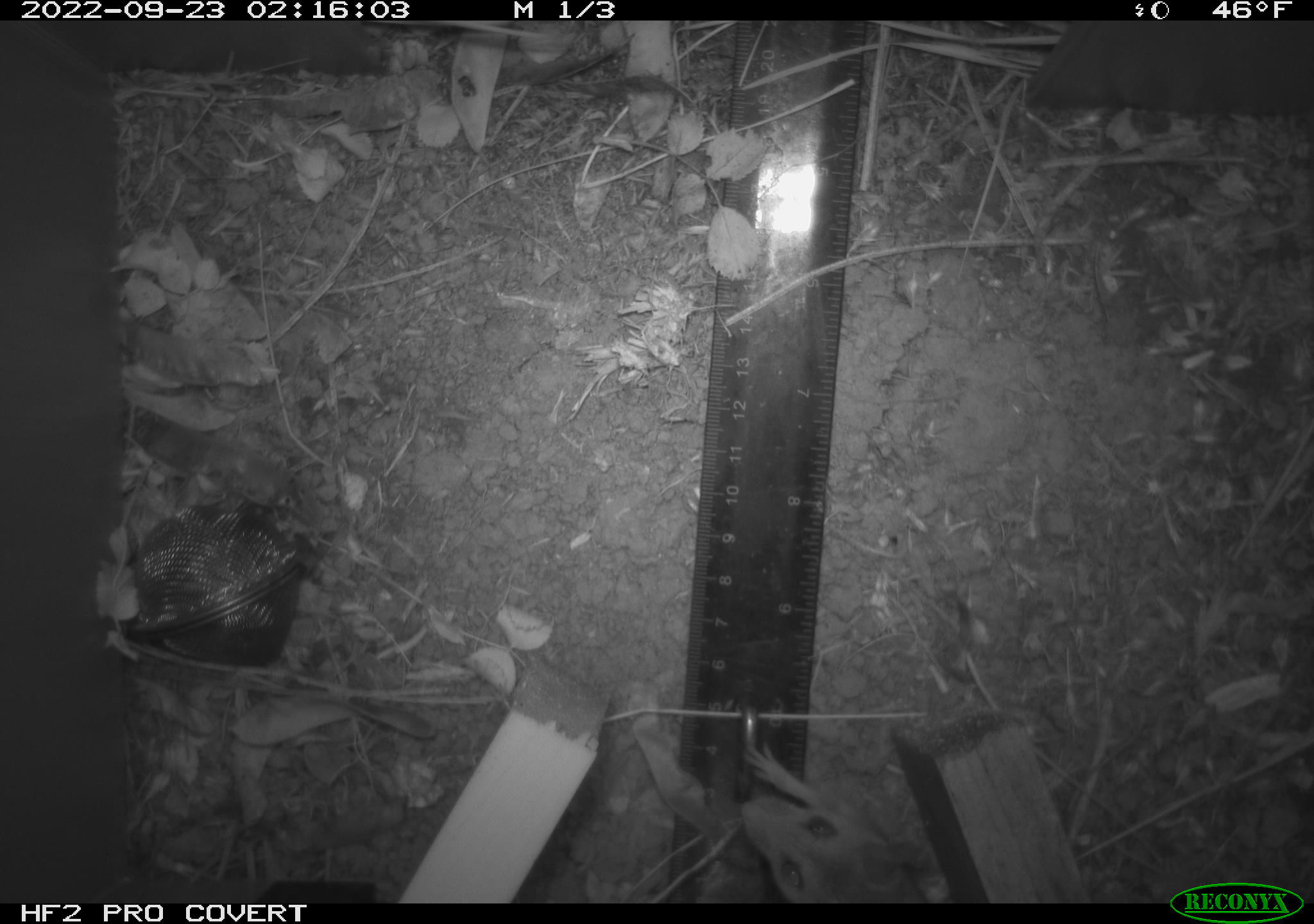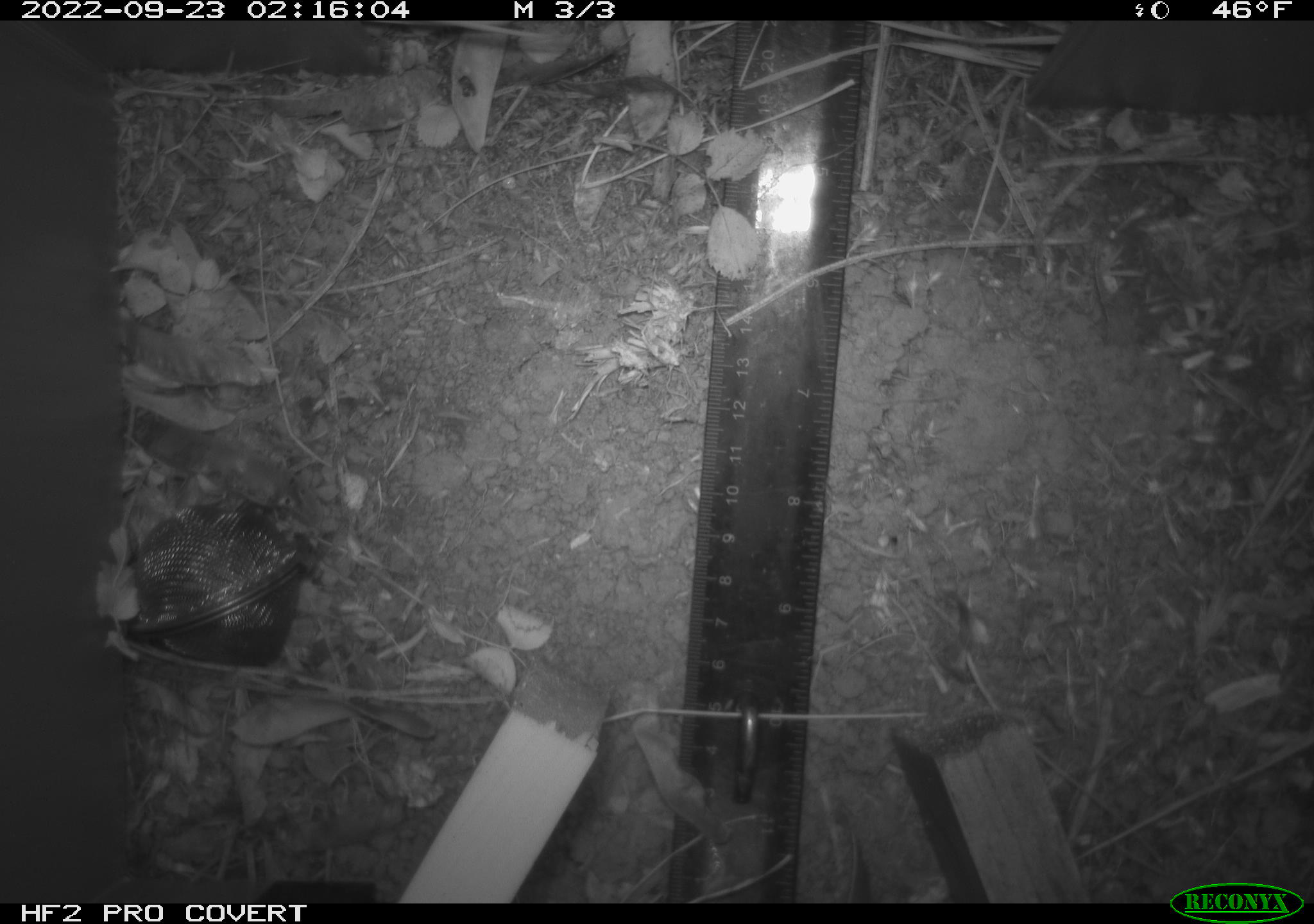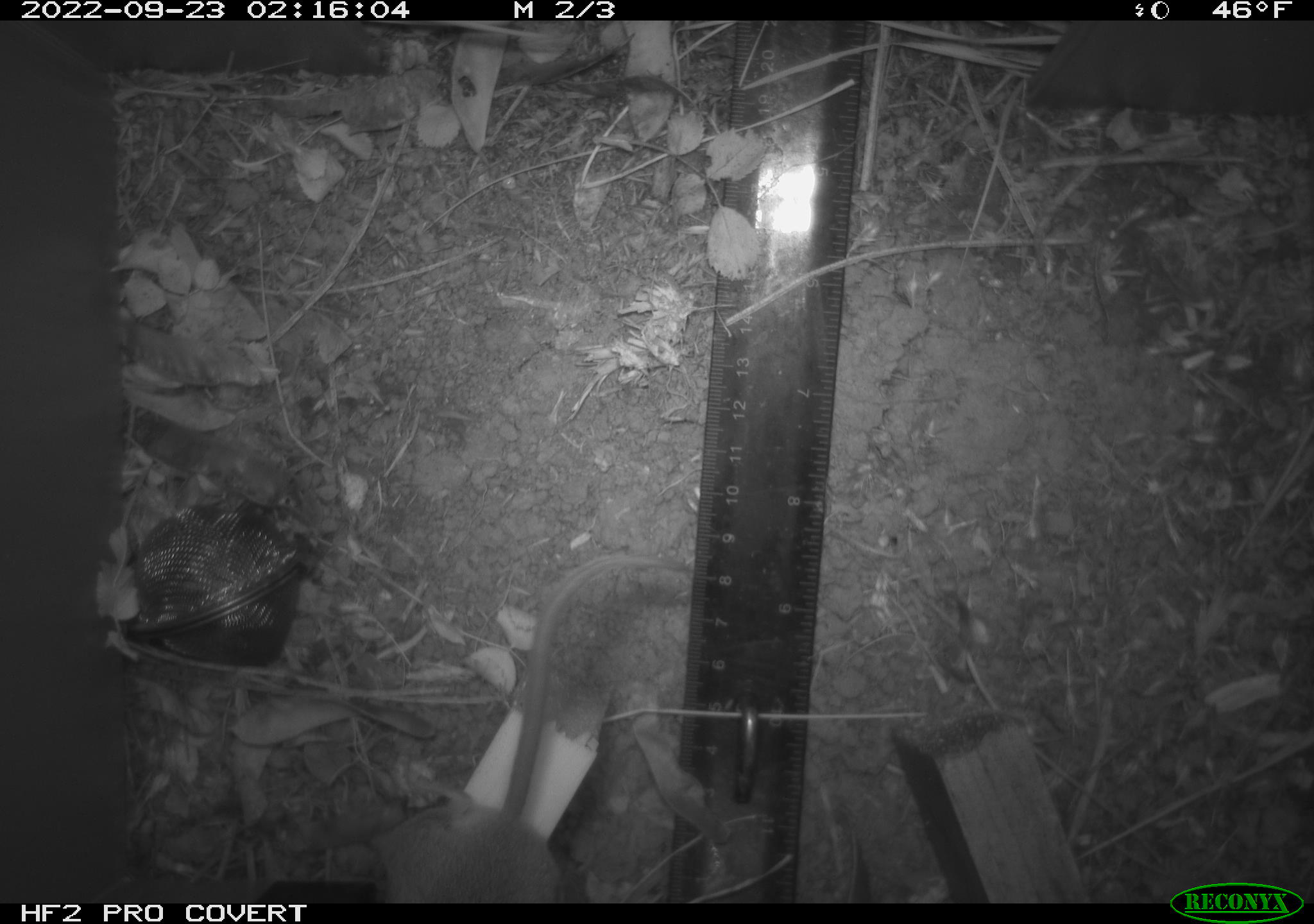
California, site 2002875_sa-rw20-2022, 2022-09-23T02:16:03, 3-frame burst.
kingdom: Animalia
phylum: Chordata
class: Mammalia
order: Rodentia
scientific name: Rodentia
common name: mouse species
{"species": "mouse species (Rodentia)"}